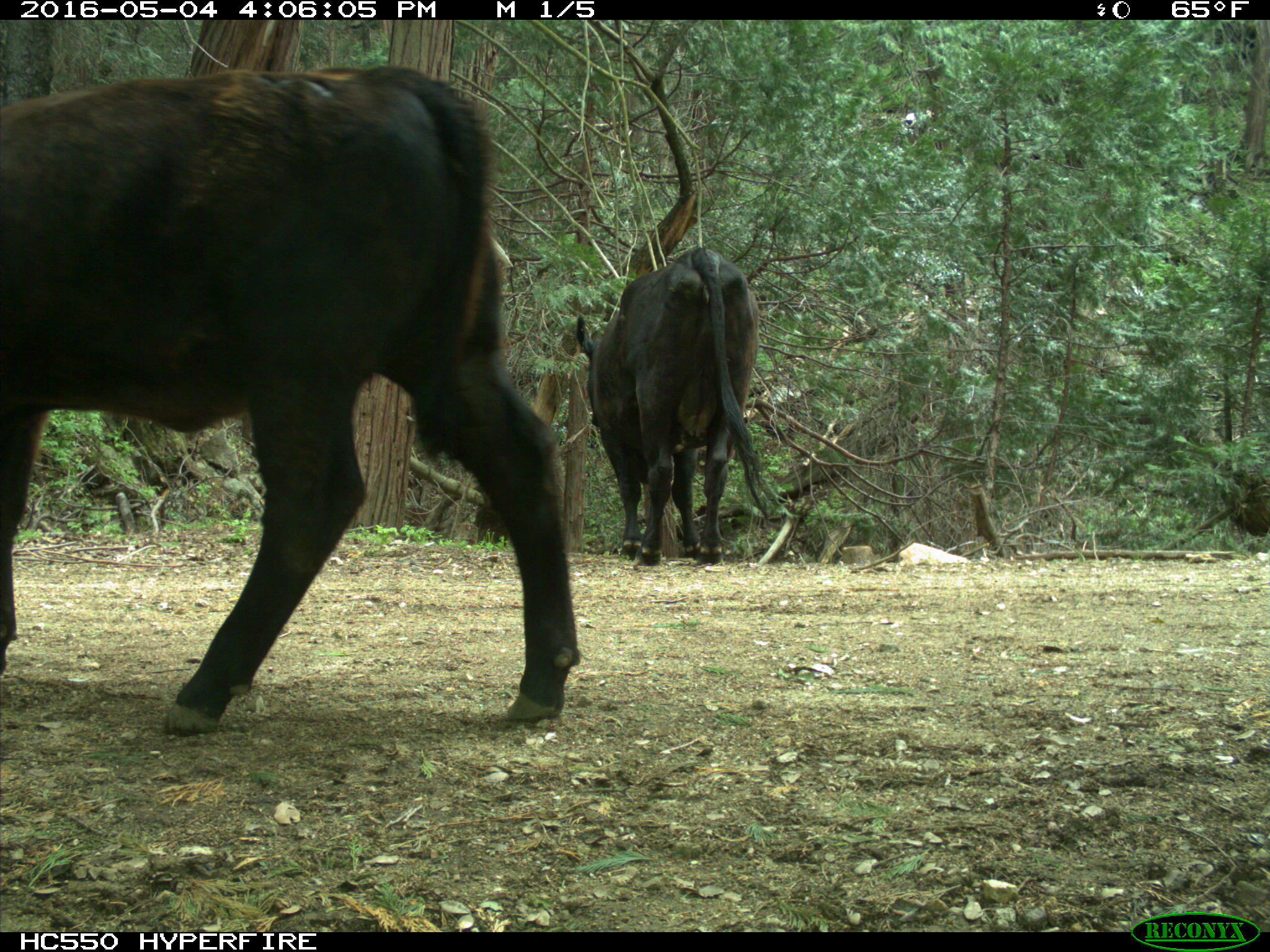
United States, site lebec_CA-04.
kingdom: Animalia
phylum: Chordata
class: Mammalia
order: Artiodactyla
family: Bovidae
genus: Bos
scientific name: Bos taurus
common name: domestic cow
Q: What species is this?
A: Bos taurus (domestic cow).